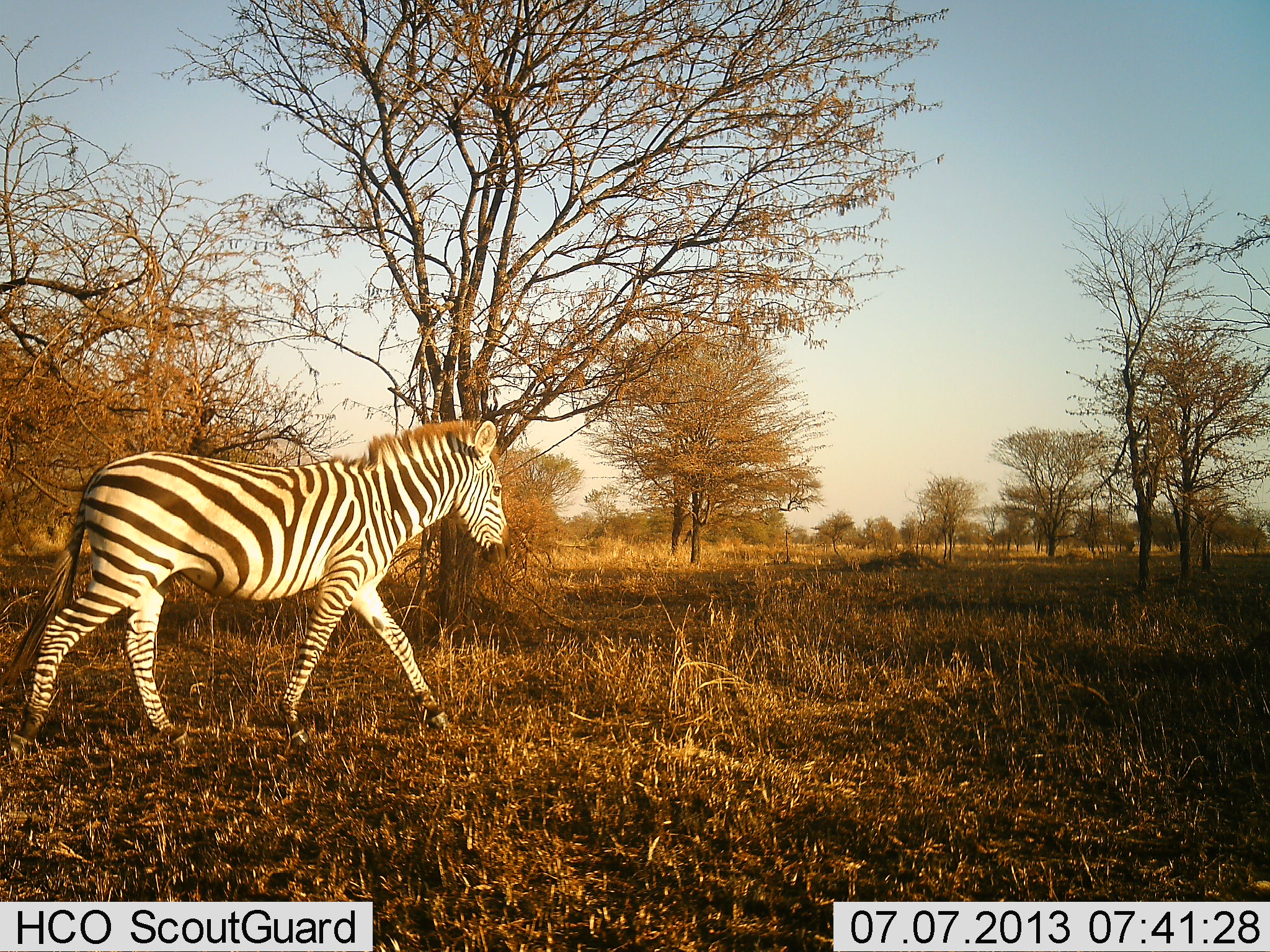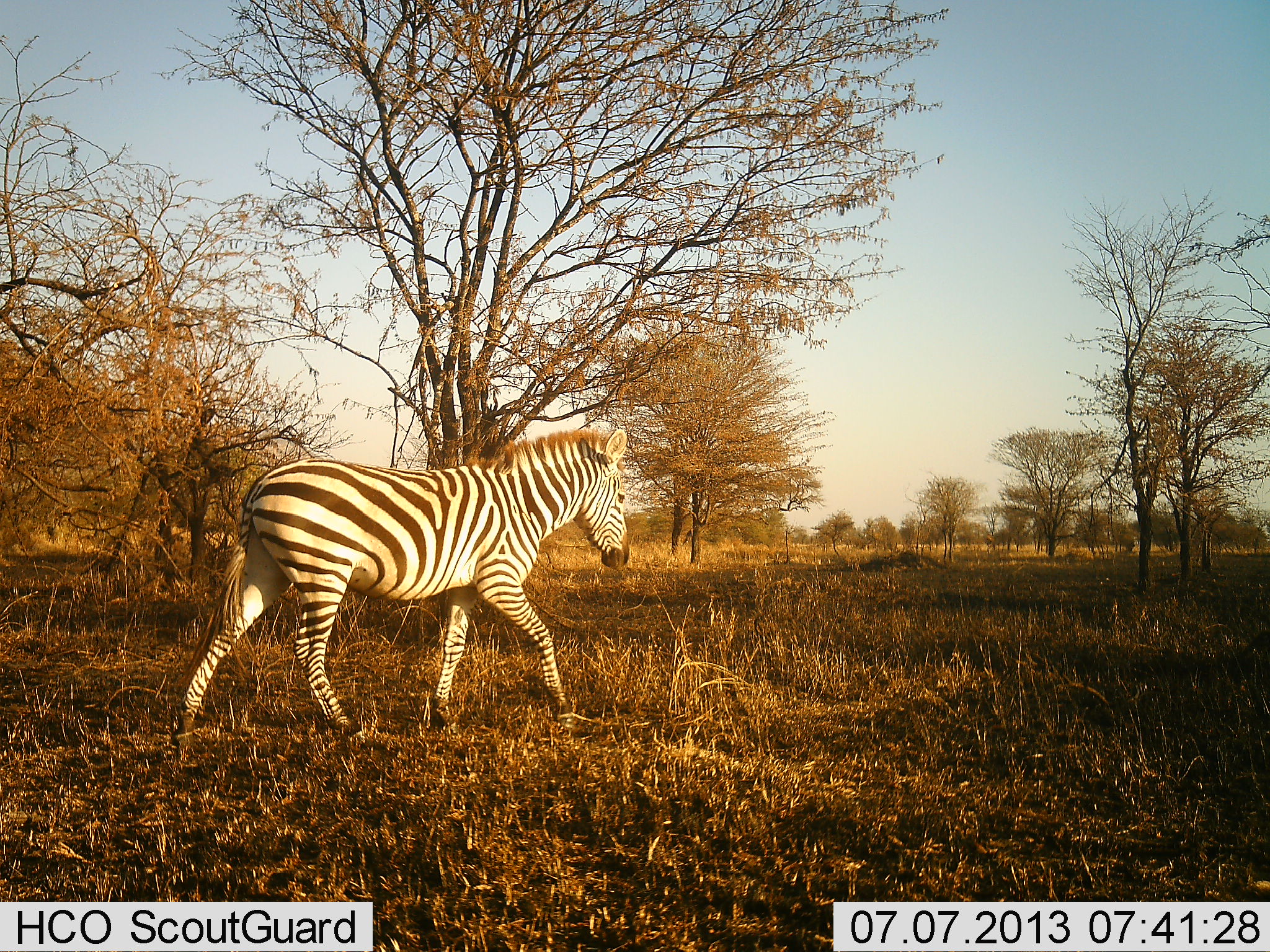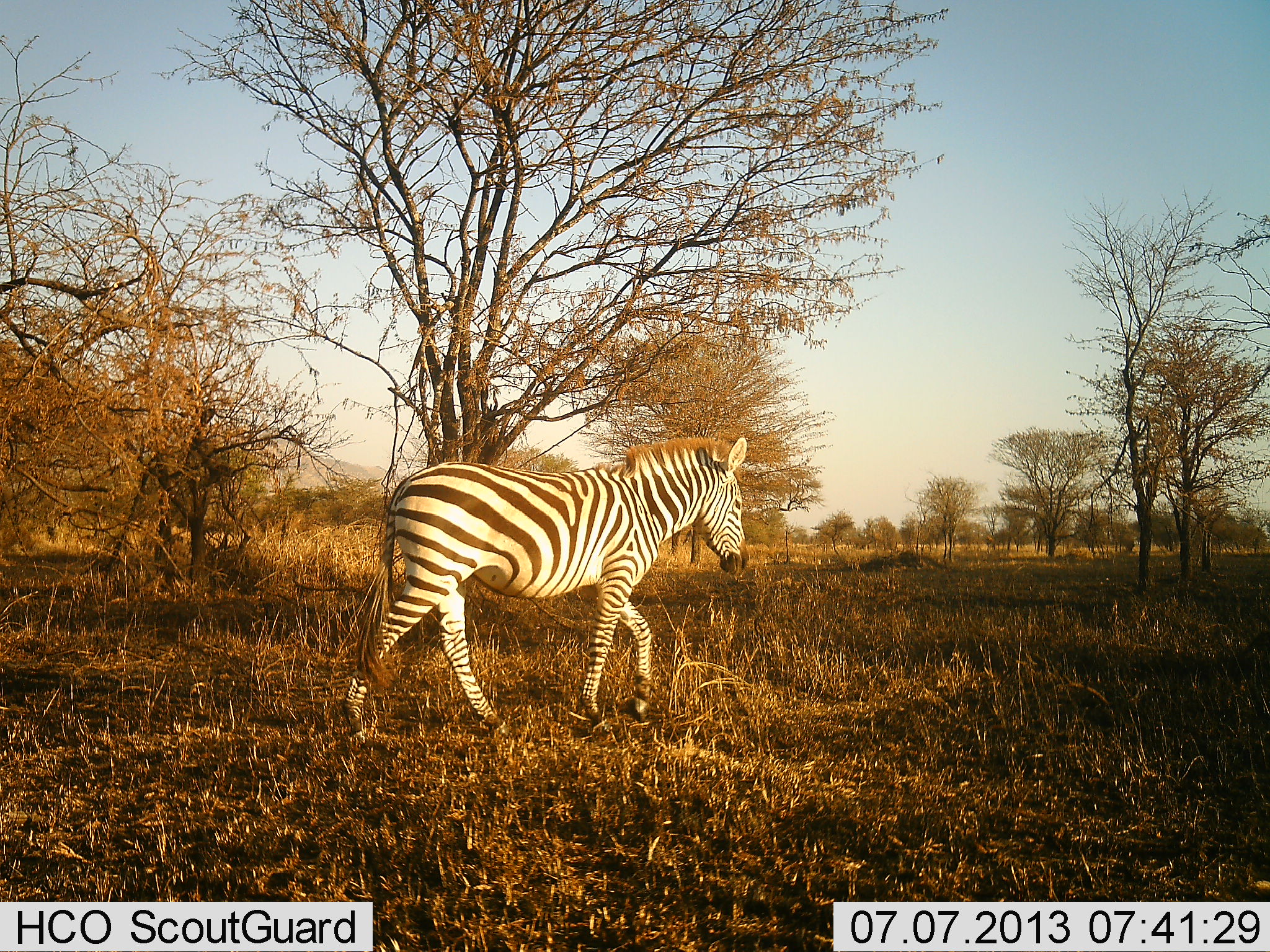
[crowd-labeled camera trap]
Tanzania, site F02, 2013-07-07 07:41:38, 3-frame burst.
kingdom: Animalia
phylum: Chordata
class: Mammalia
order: Perissodactyla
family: Equidae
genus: Equus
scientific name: Equus quagga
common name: plains zebra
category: zebra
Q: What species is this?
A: Zebra (plains zebra) (Equus quagga).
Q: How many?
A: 1.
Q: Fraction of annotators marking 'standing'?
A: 5%.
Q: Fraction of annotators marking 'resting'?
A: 0%.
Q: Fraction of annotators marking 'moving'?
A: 95%.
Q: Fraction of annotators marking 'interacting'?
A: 0%.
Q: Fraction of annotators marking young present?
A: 3%.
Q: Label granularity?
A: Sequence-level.